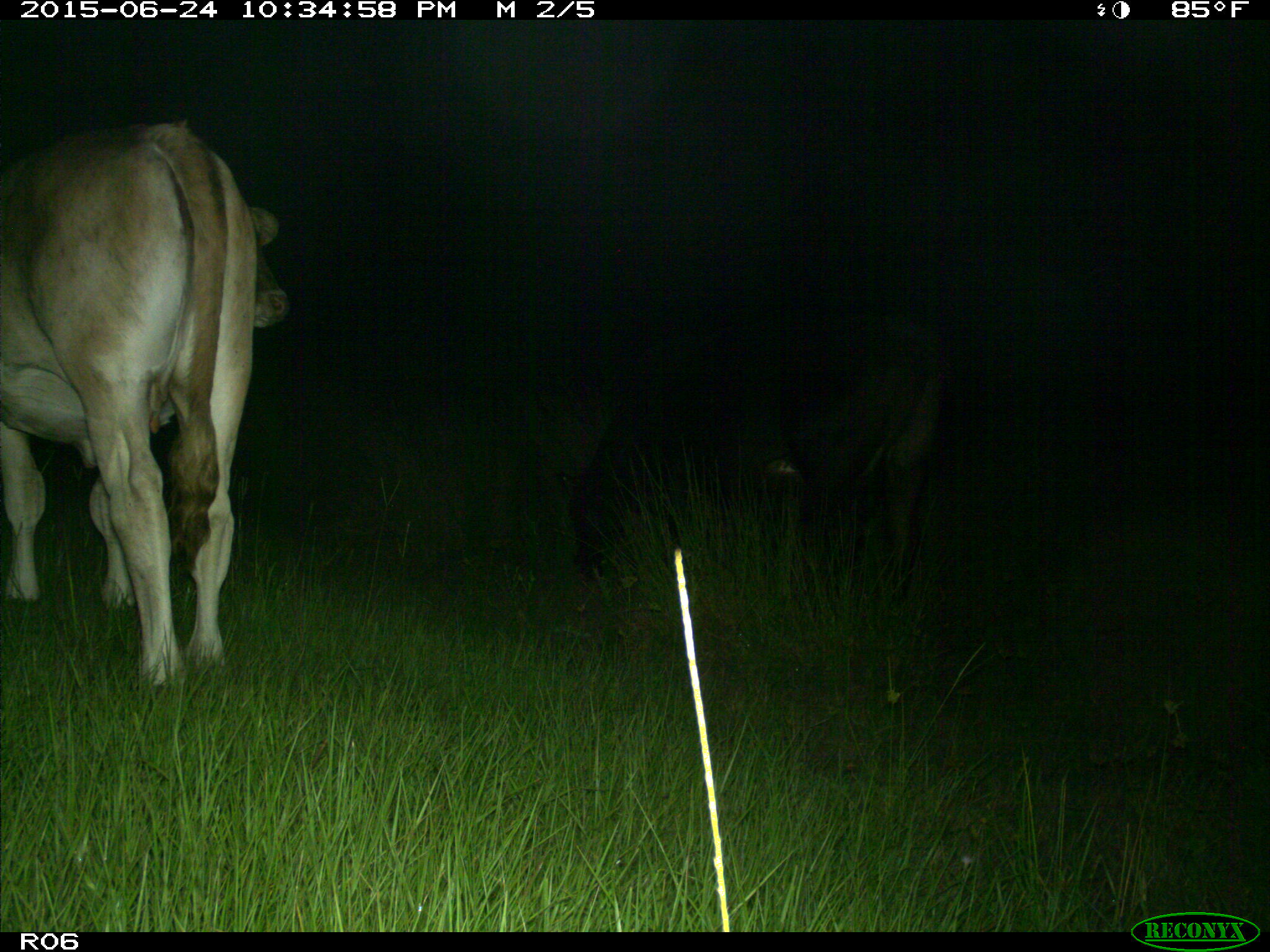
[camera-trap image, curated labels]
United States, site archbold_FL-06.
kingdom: Animalia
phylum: Chordata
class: Mammalia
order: Artiodactyla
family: Bovidae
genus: Bos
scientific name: Bos taurus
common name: domestic cow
Bos taurus (domestic cow).